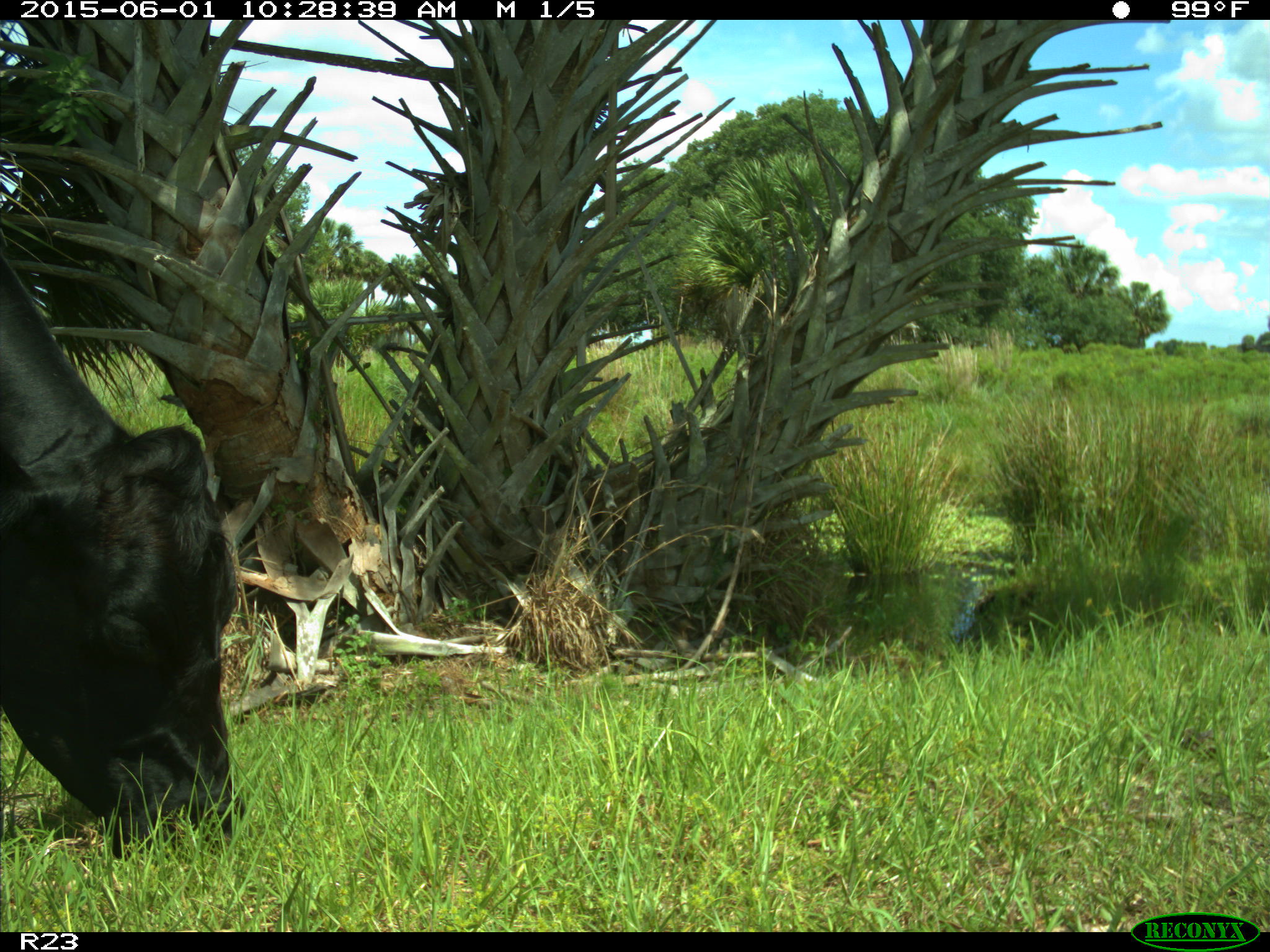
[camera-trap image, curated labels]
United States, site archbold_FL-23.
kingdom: Animalia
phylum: Chordata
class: Mammalia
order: Artiodactyla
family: Bovidae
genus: Bos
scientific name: Bos taurus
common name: domestic cow